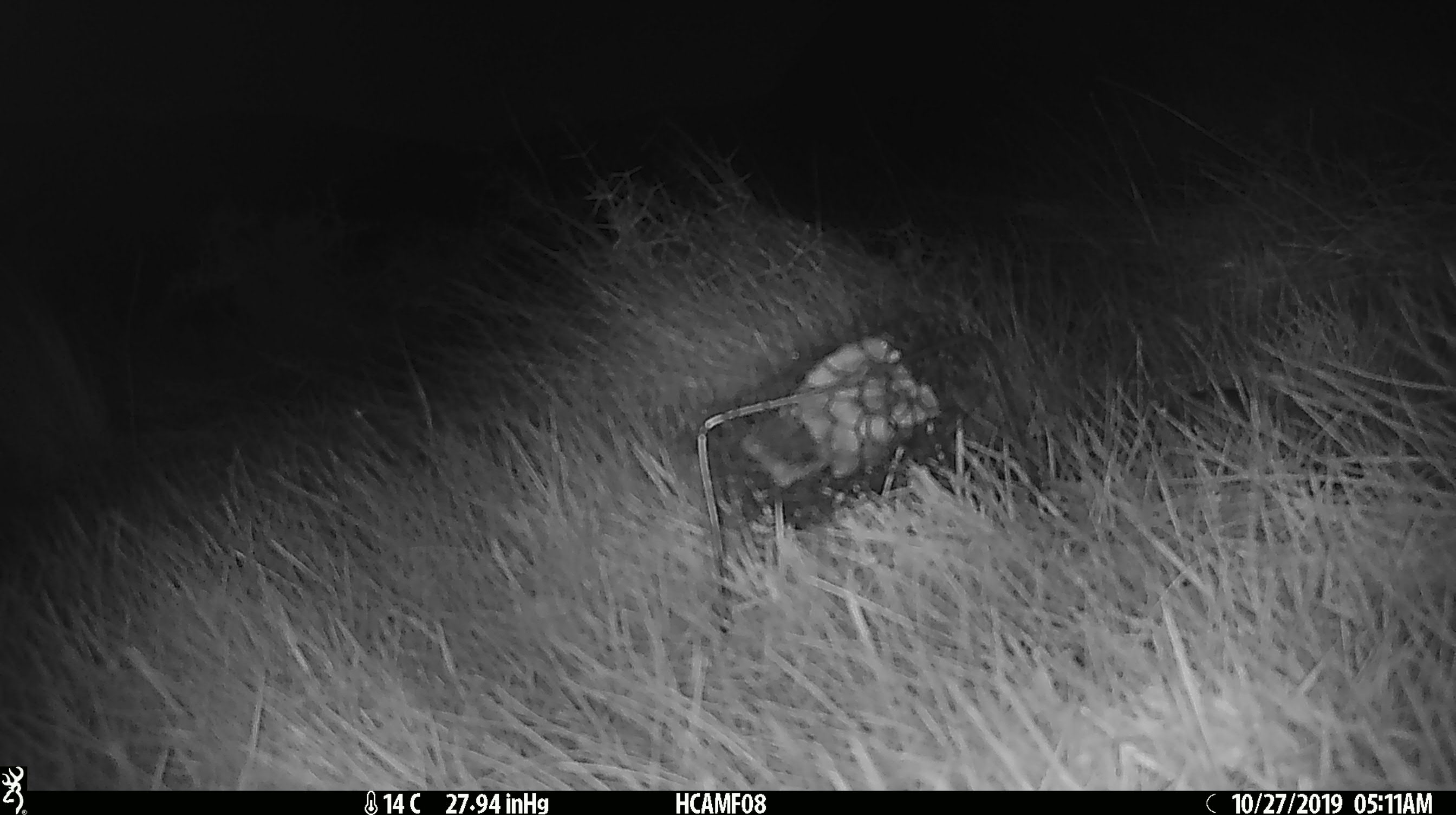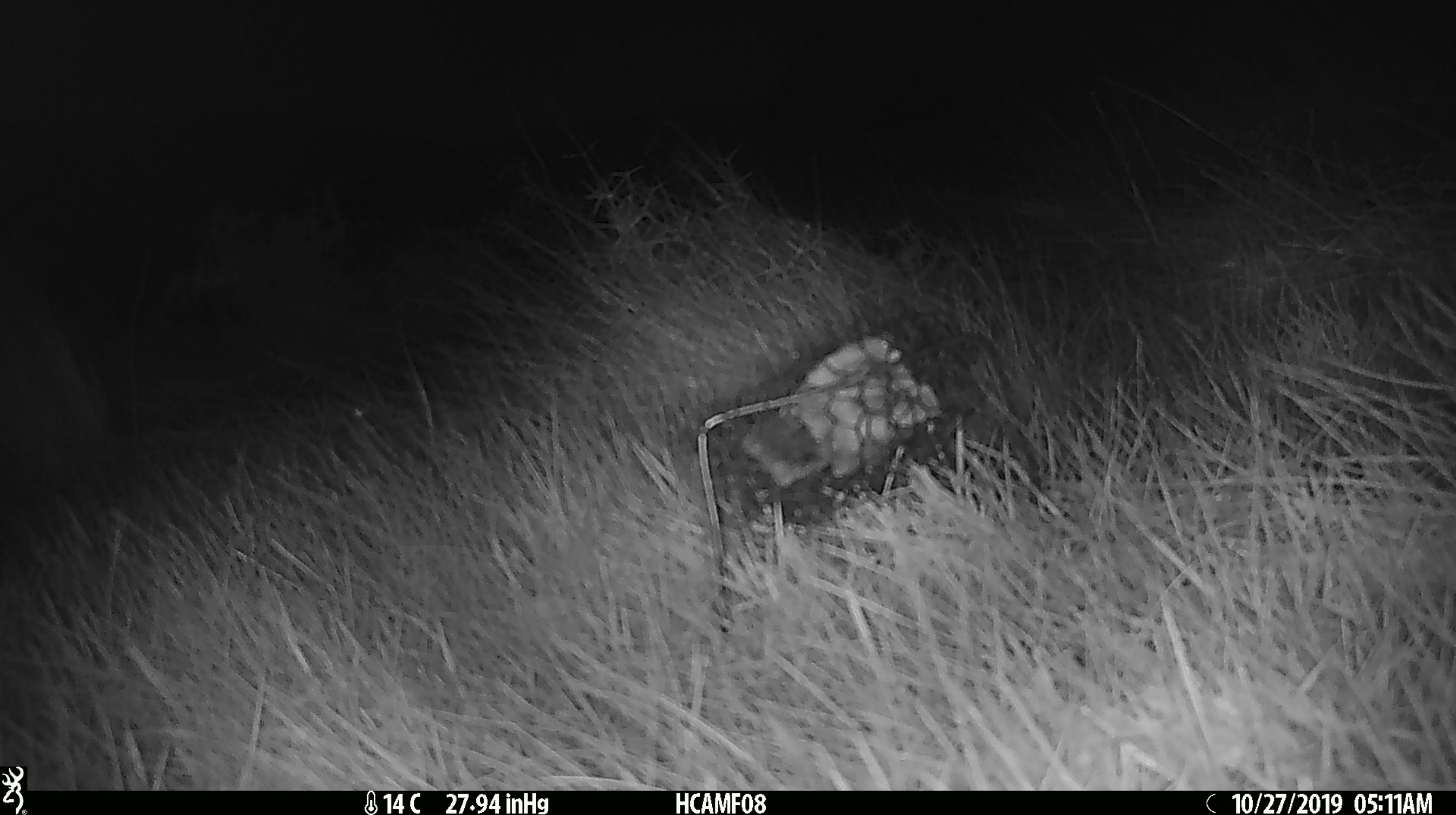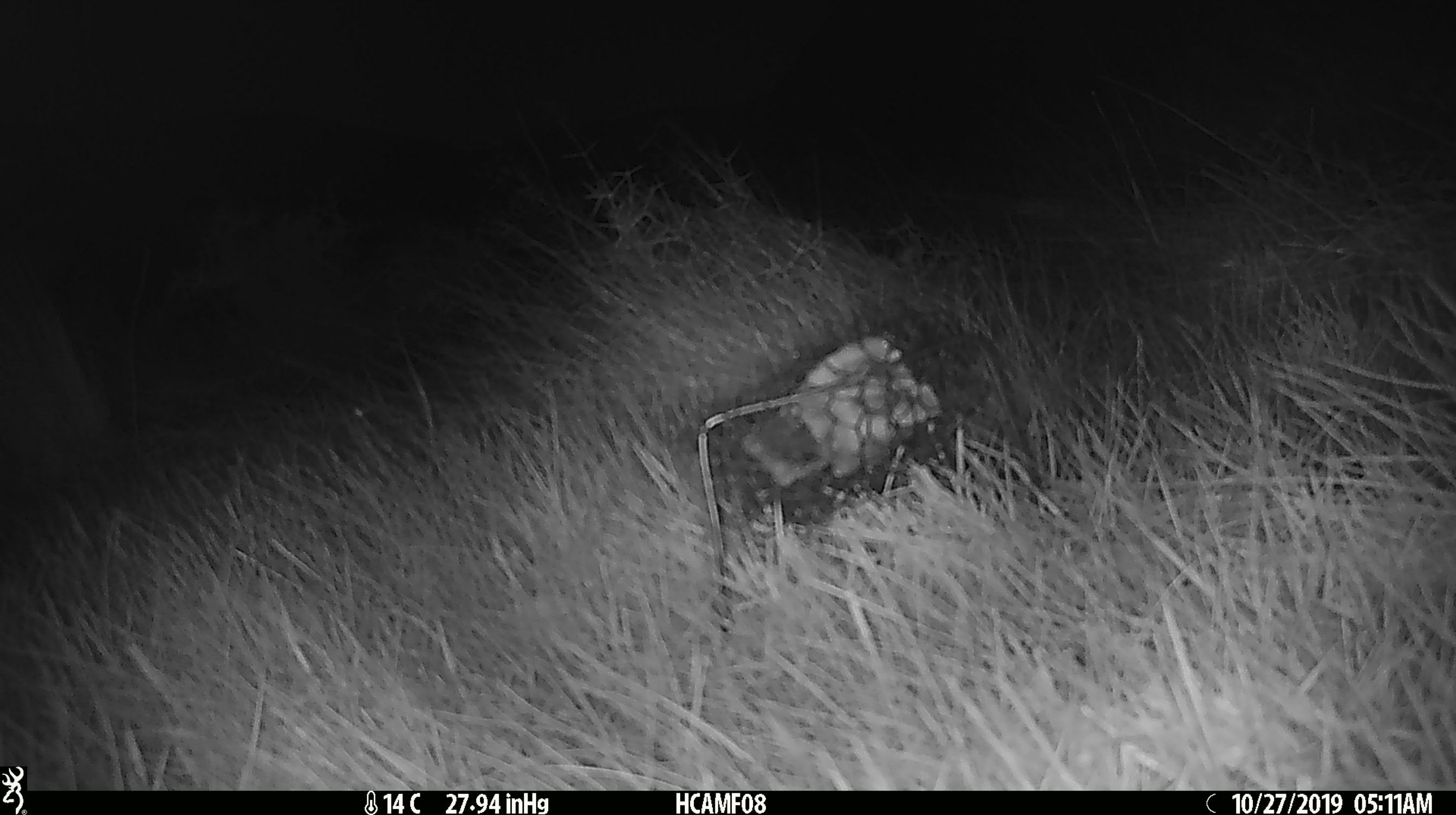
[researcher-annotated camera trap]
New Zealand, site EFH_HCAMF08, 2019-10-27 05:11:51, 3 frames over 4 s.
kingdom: Animalia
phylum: Chordata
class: Mammalia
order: Rodentia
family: Muridae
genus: Mus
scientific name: Mus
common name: mouse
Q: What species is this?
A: Mouse (Mus).